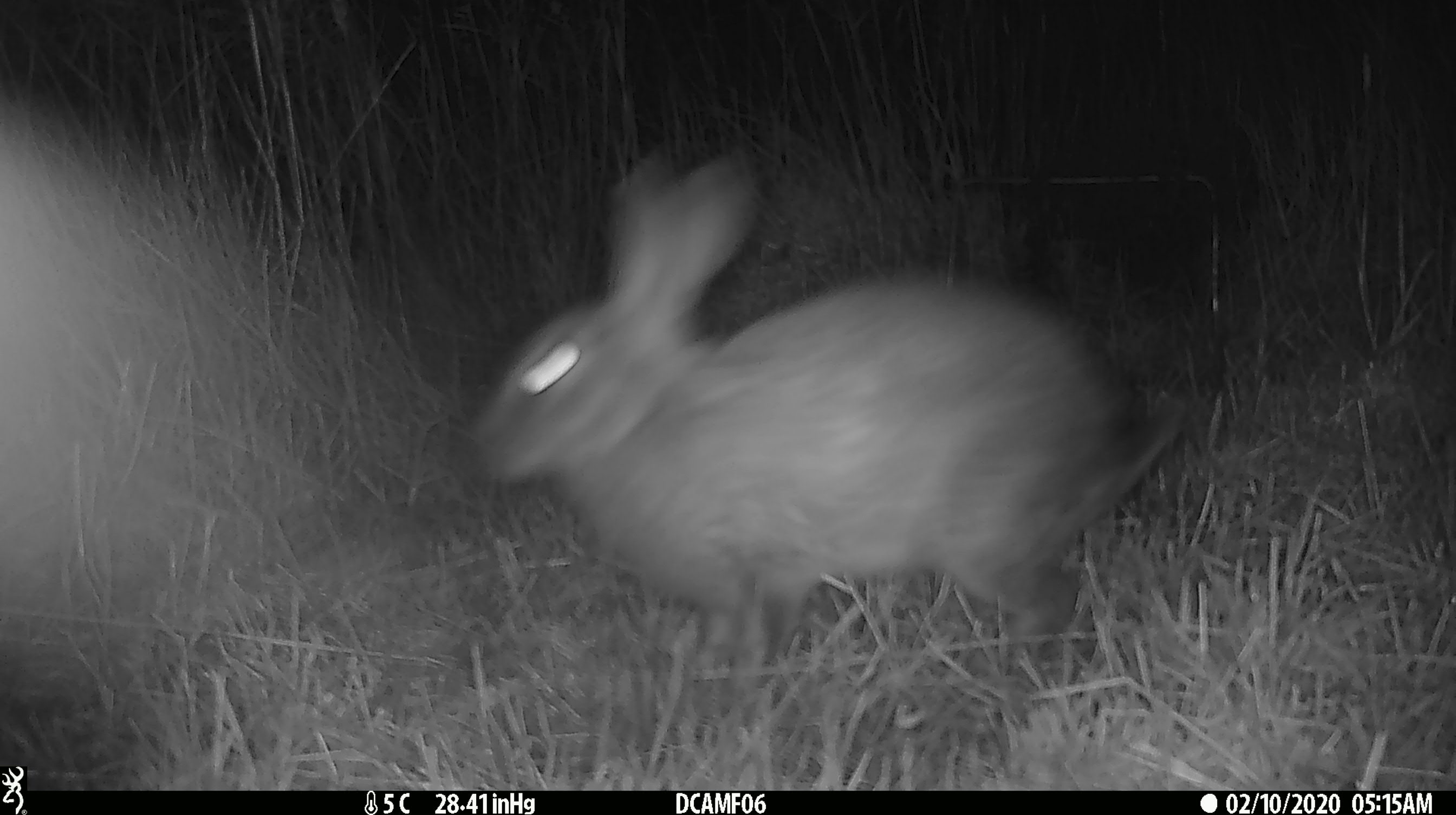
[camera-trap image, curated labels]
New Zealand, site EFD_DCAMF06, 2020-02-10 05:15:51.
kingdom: Animalia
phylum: Chordata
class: Mammalia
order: Lagomorpha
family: Leporidae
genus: Oryctolagus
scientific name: Oryctolagus cuniculus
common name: european rabbit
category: rabbit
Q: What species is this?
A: Rabbit (european rabbit) (Oryctolagus cuniculus).